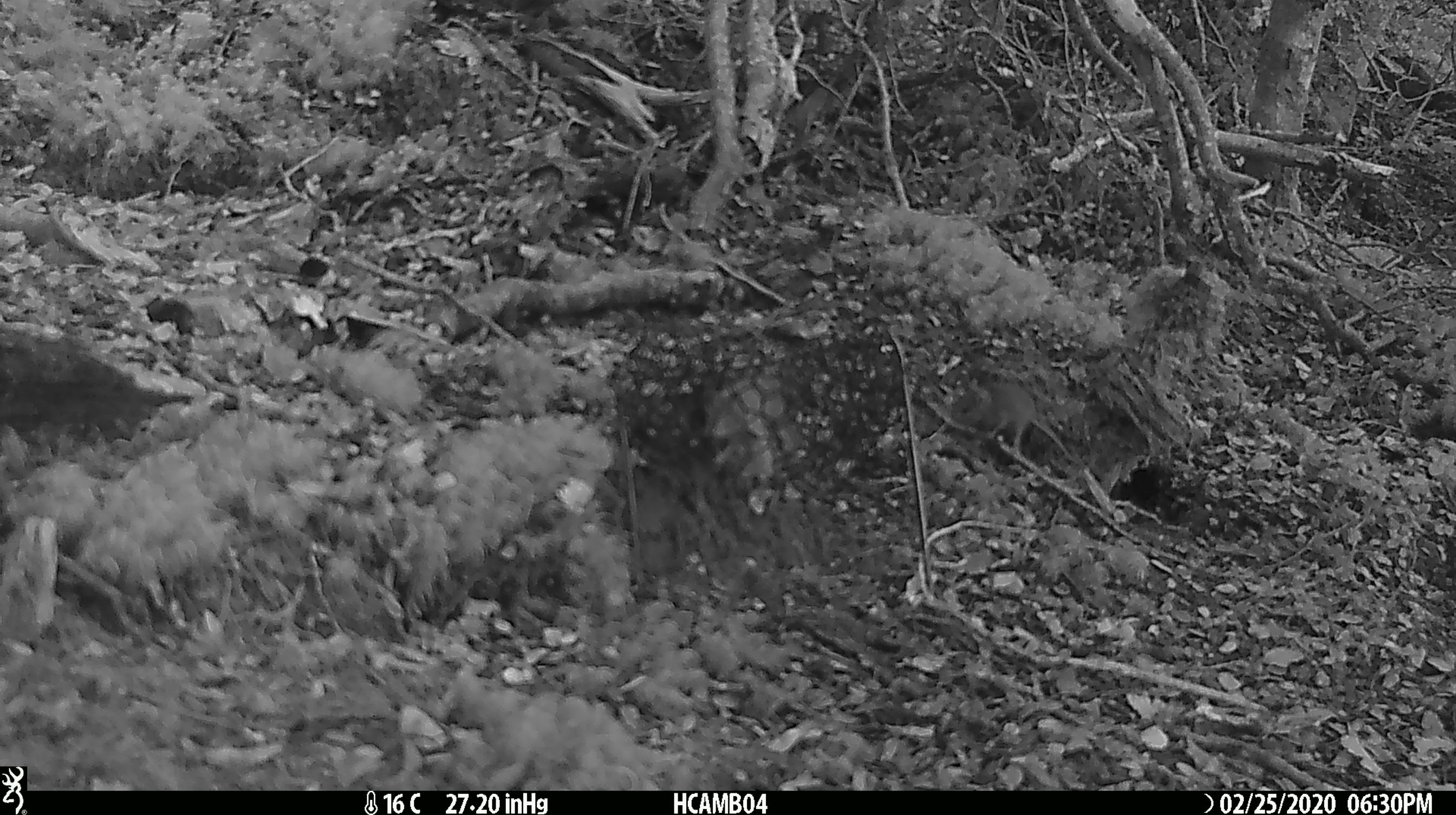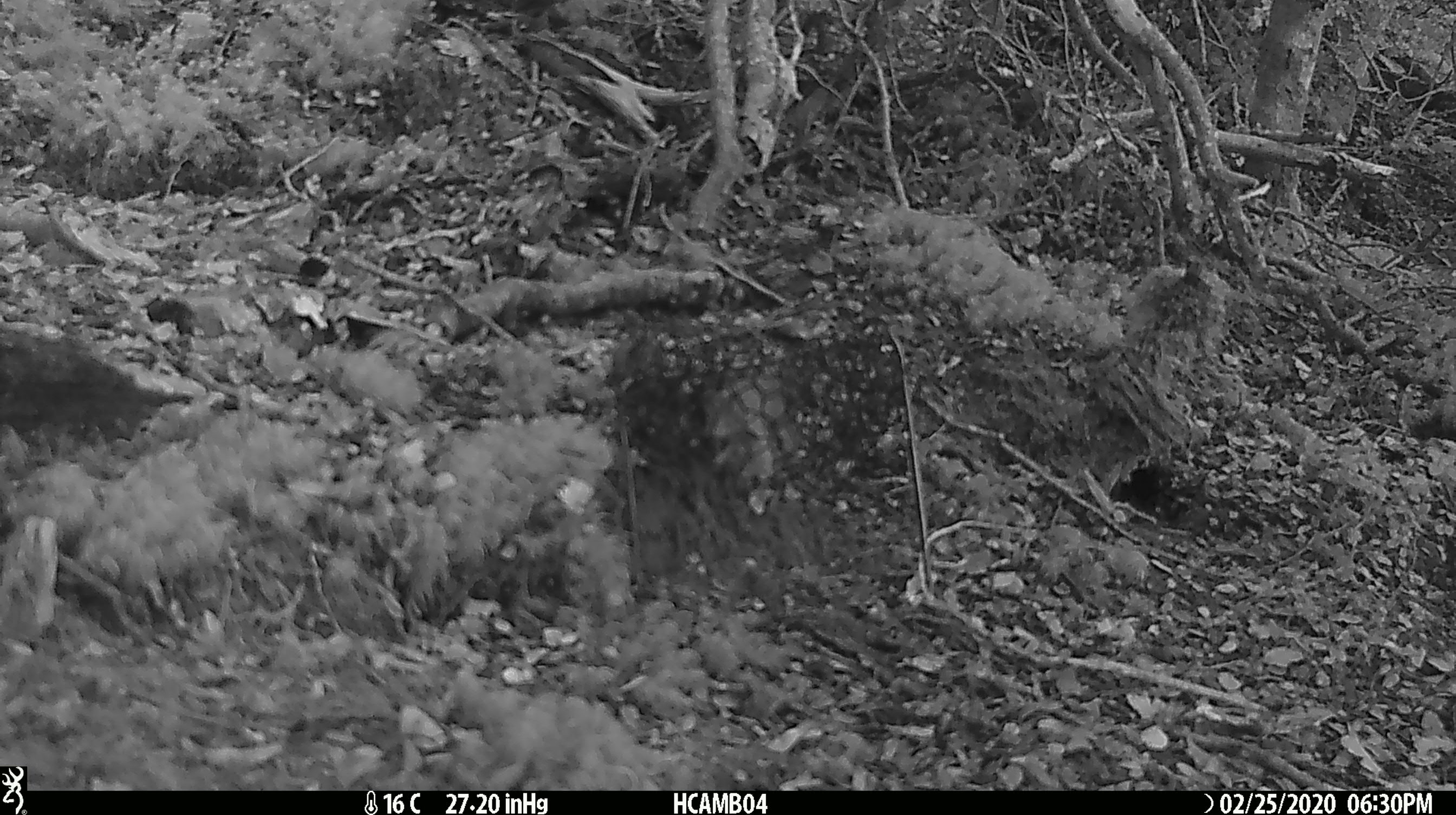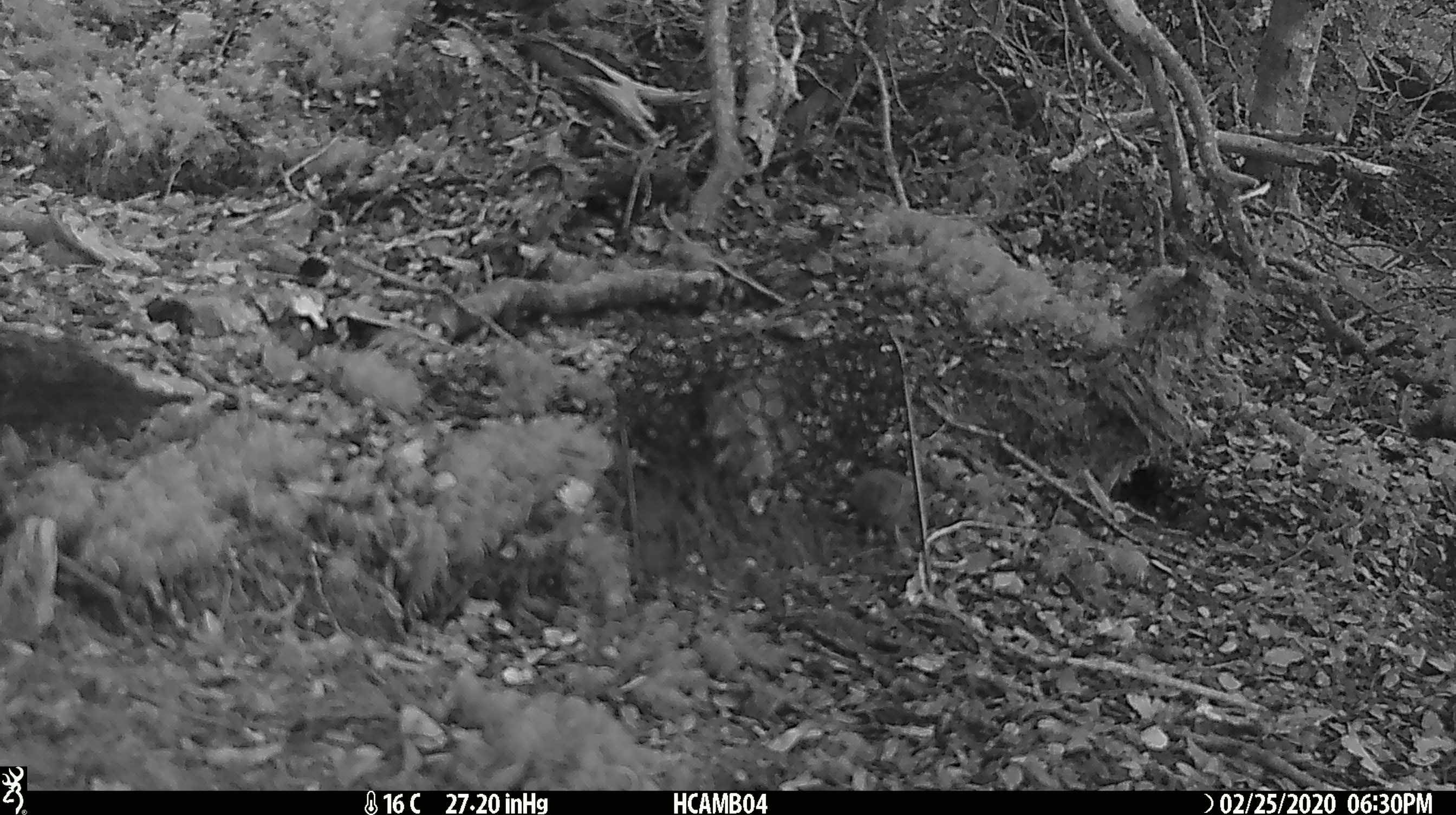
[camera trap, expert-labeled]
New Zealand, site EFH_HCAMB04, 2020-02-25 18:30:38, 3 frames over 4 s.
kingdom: Animalia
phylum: Chordata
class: Mammalia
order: Rodentia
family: Muridae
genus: Mus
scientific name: Mus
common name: mouse